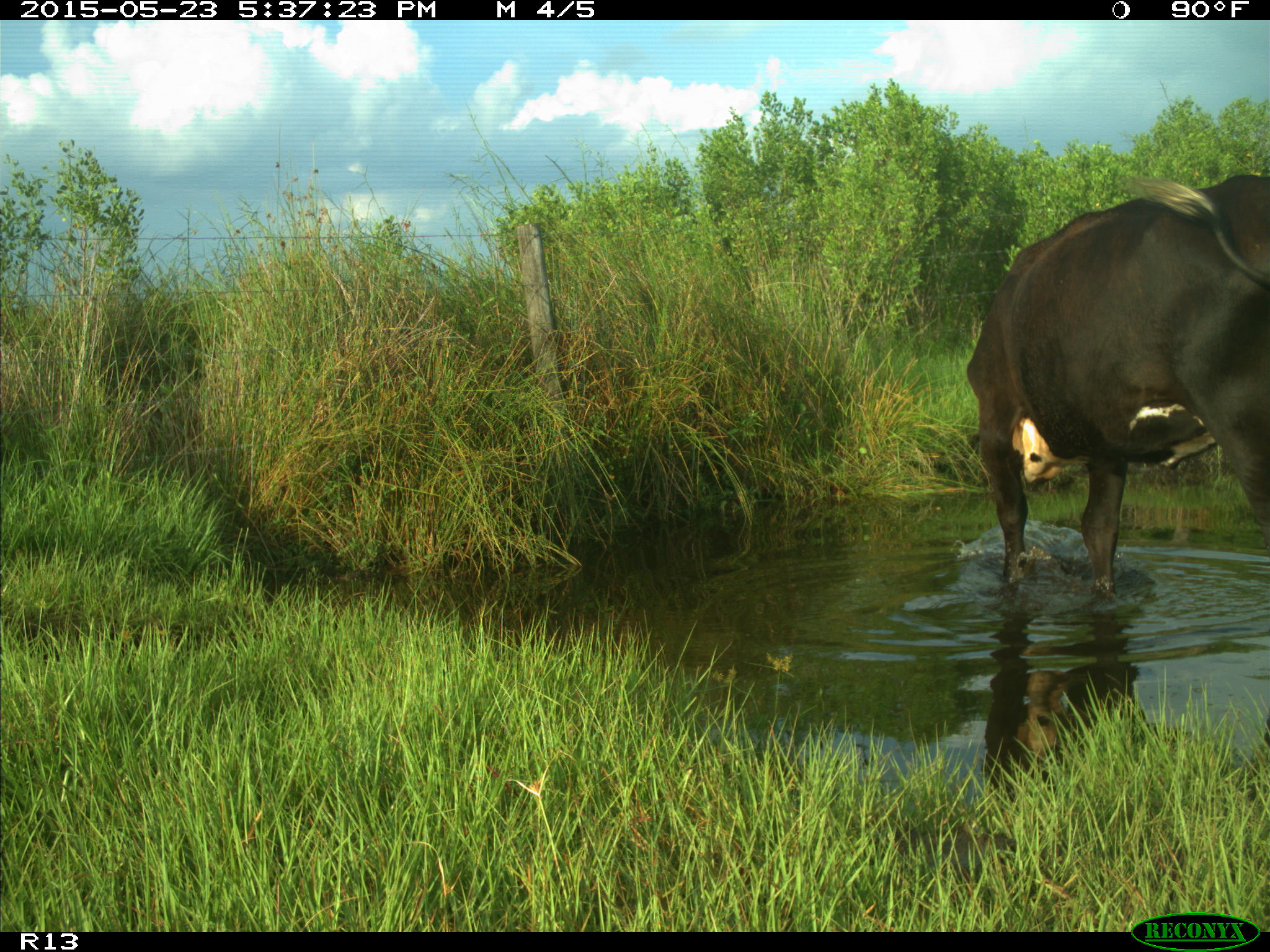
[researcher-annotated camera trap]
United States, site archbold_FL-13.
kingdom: Animalia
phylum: Chordata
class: Mammalia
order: Artiodactyla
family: Bovidae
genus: Bos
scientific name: Bos taurus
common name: domestic cow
Bos taurus (domestic cow).